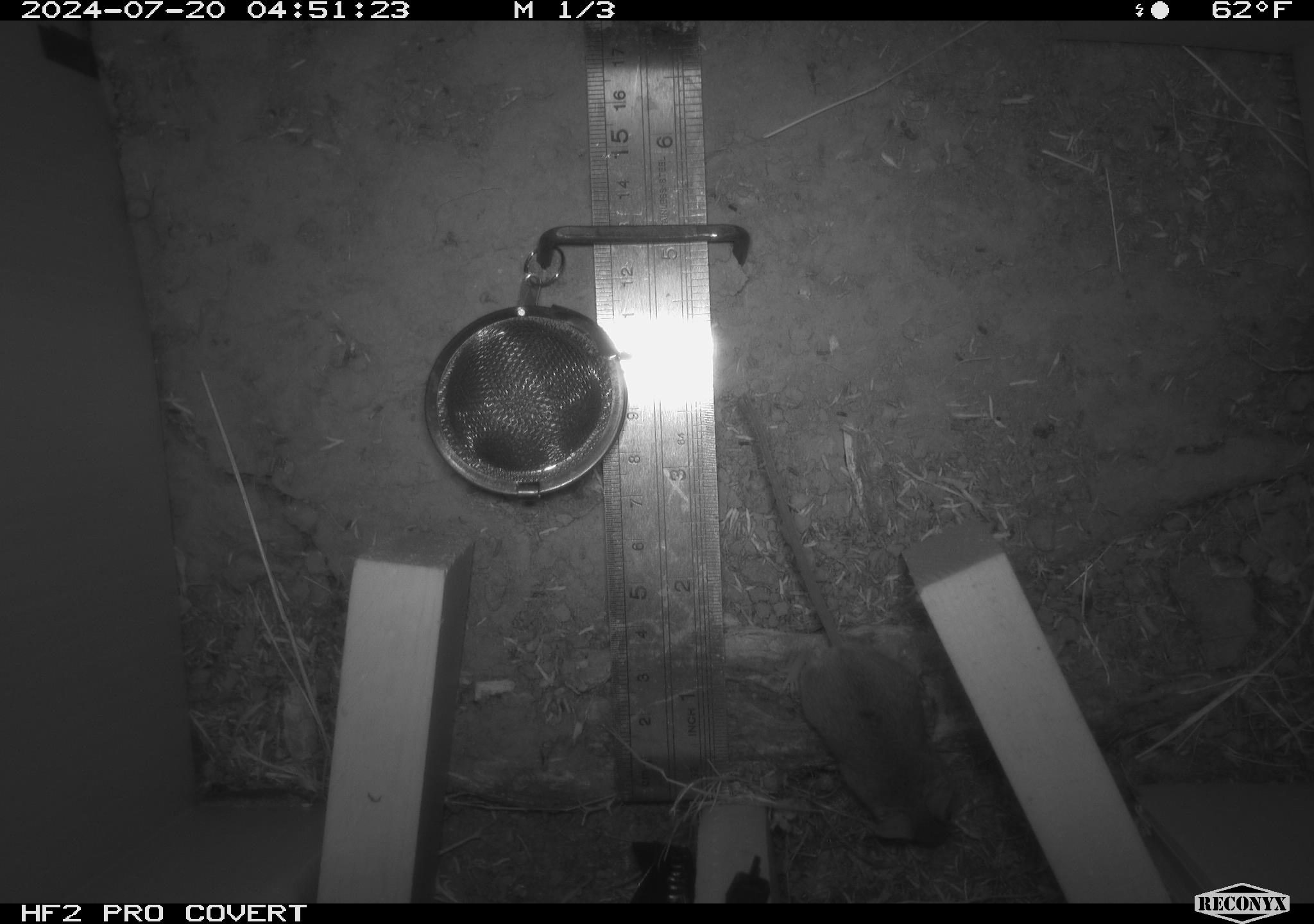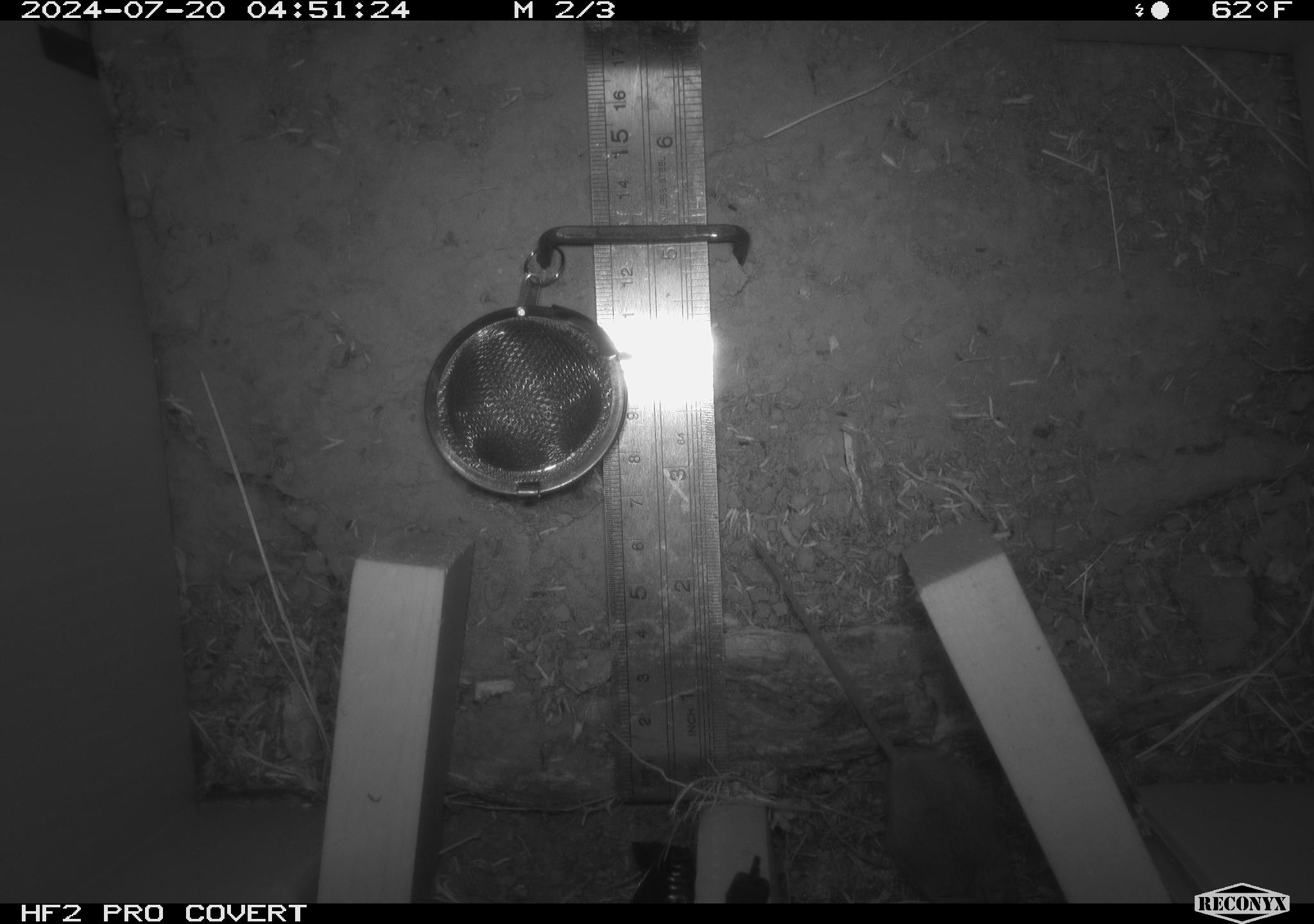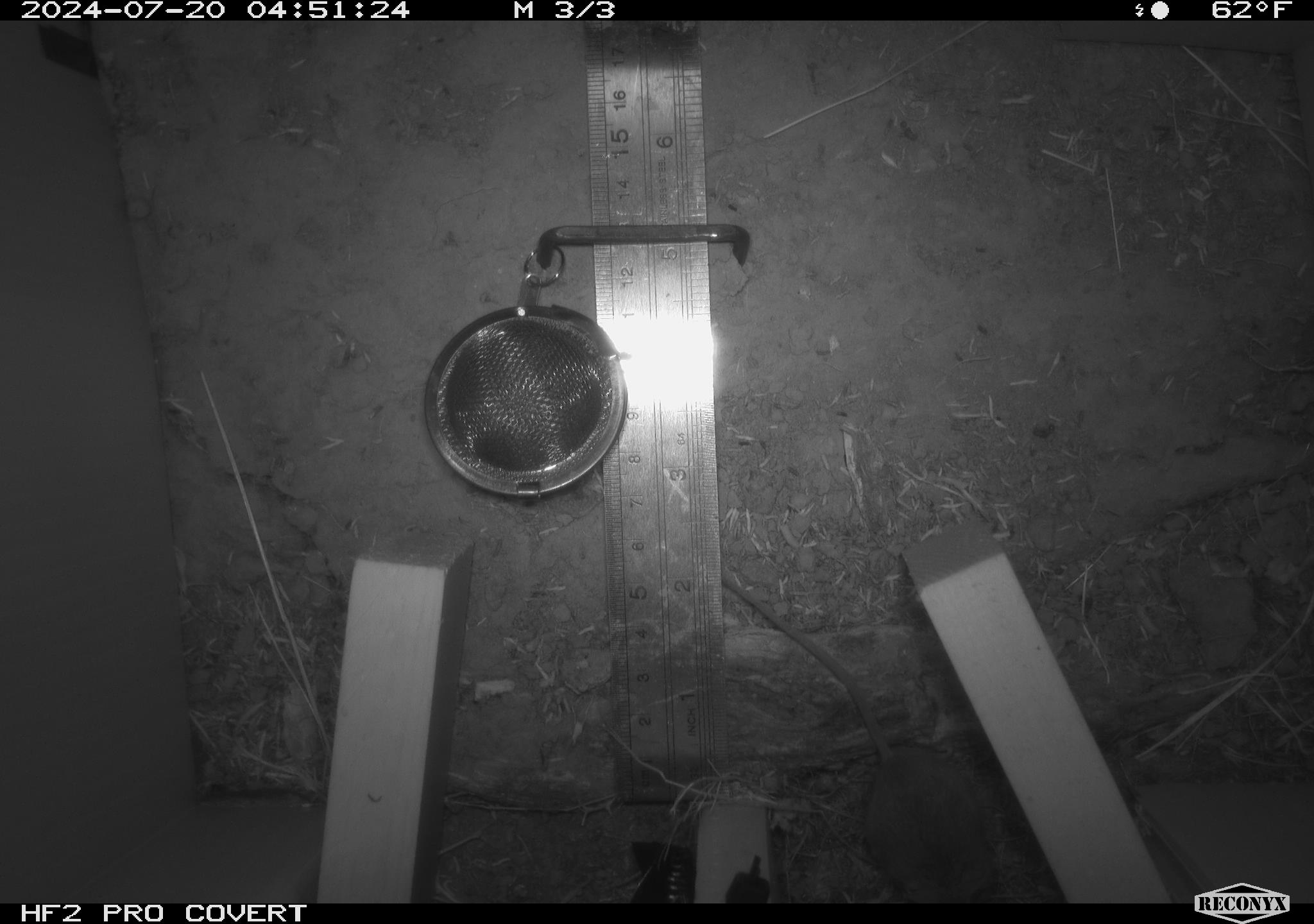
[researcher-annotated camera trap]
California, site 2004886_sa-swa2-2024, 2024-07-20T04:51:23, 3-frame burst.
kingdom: Animalia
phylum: Chordata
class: Mammalia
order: Rodentia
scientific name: Rodentia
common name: mouse species